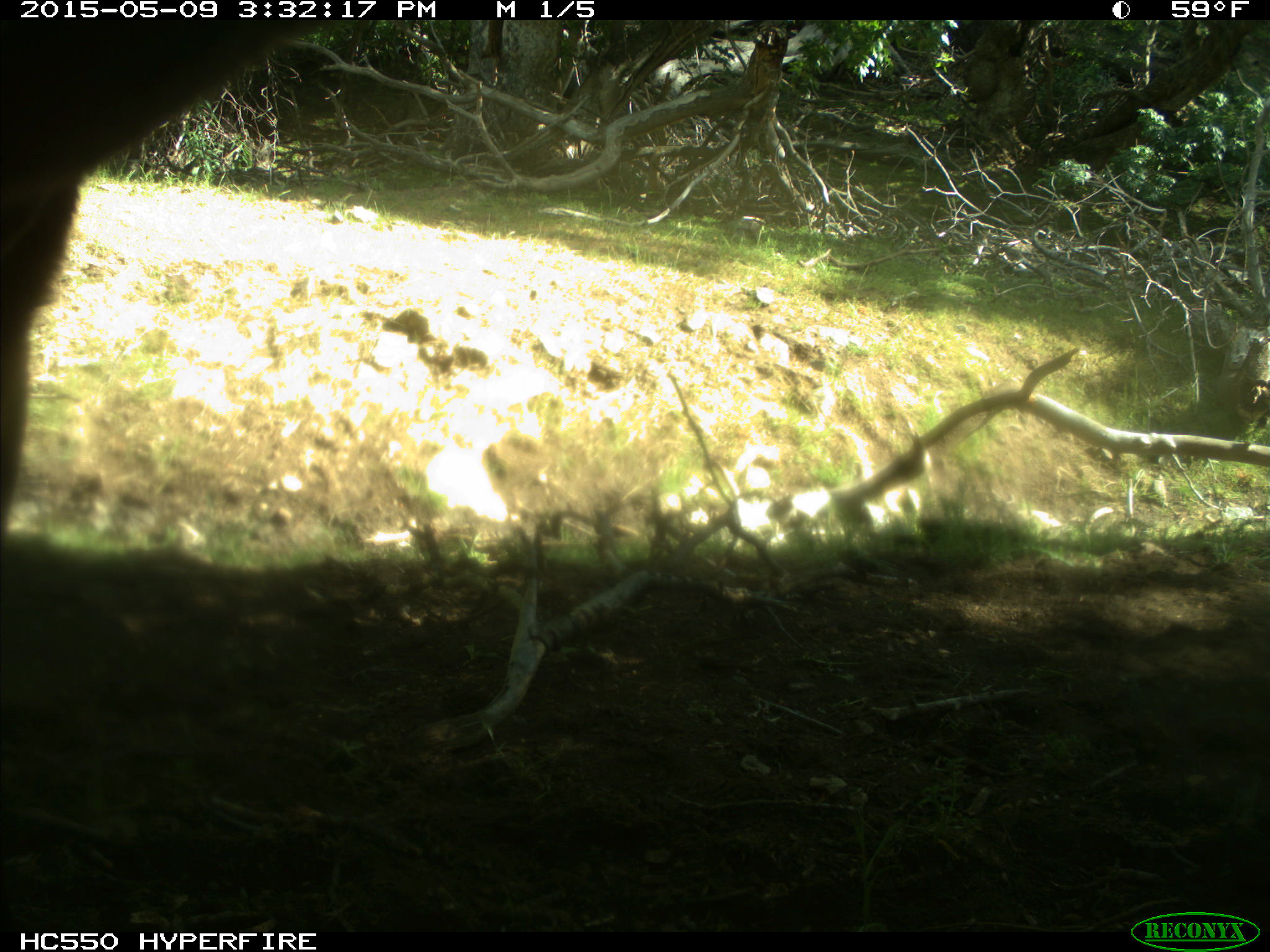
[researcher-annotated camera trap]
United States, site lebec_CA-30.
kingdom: Animalia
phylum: Chordata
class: Mammalia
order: Artiodactyla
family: Bovidae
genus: Bos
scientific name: Bos taurus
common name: domestic cow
Bos taurus (domestic cow).